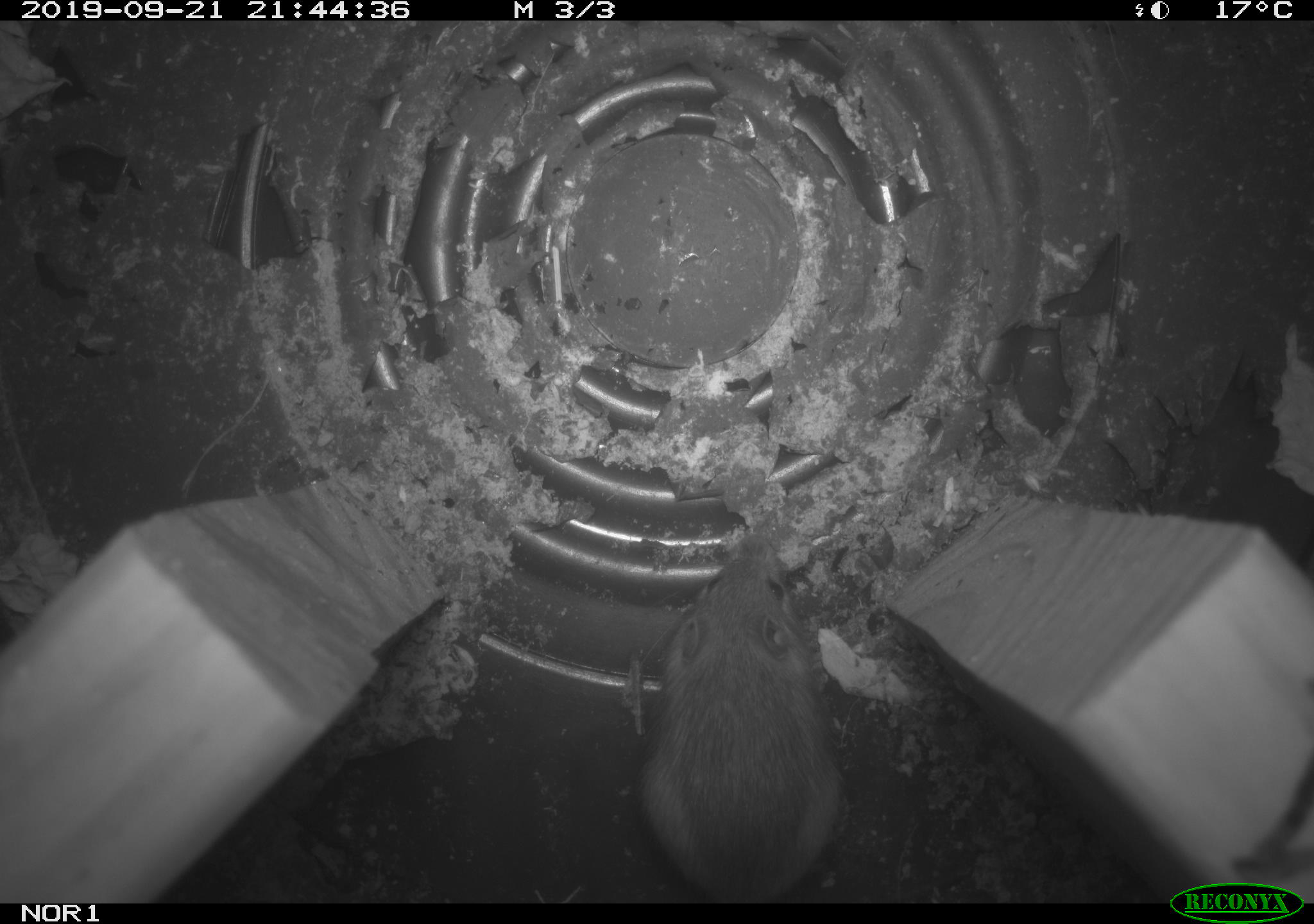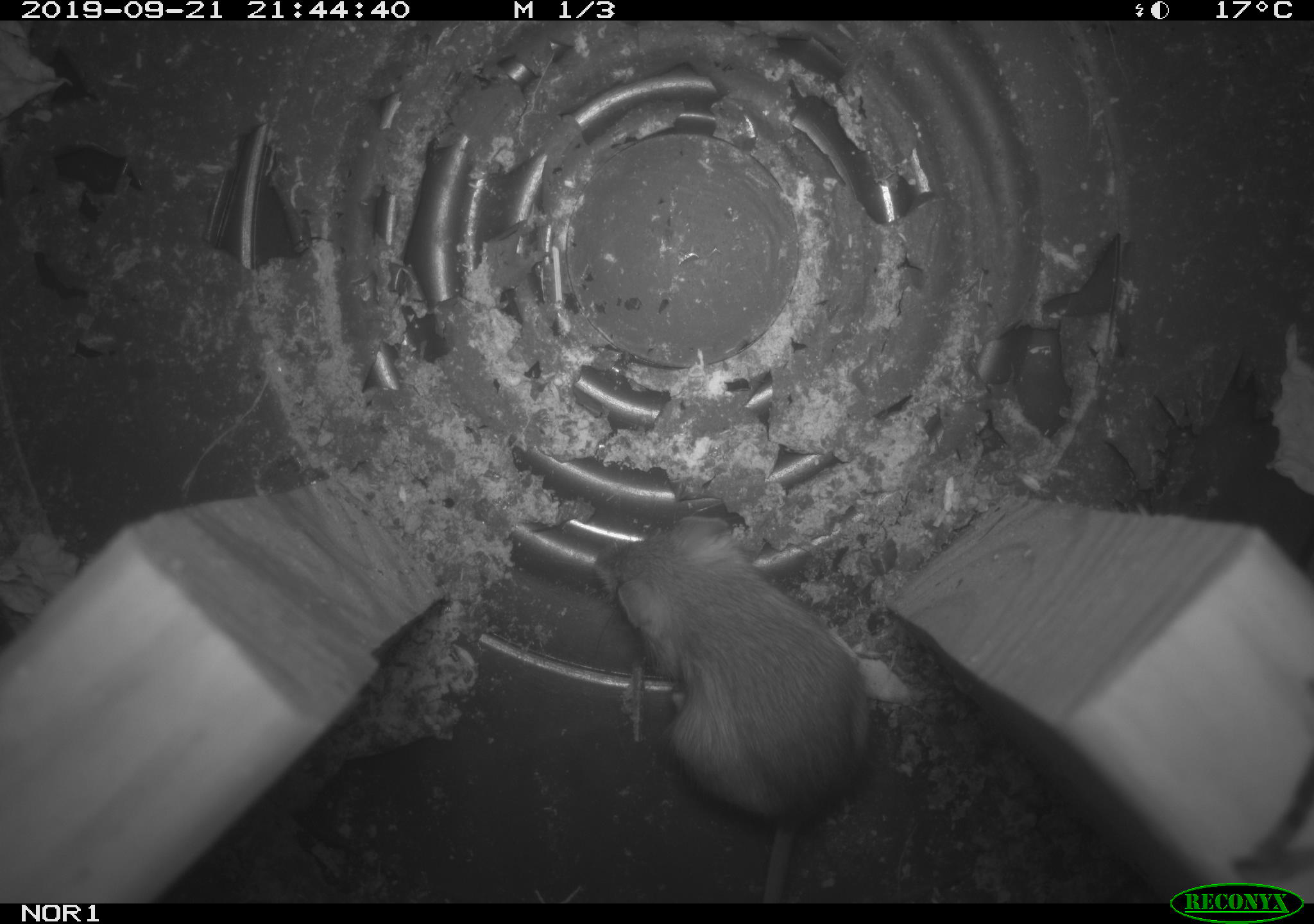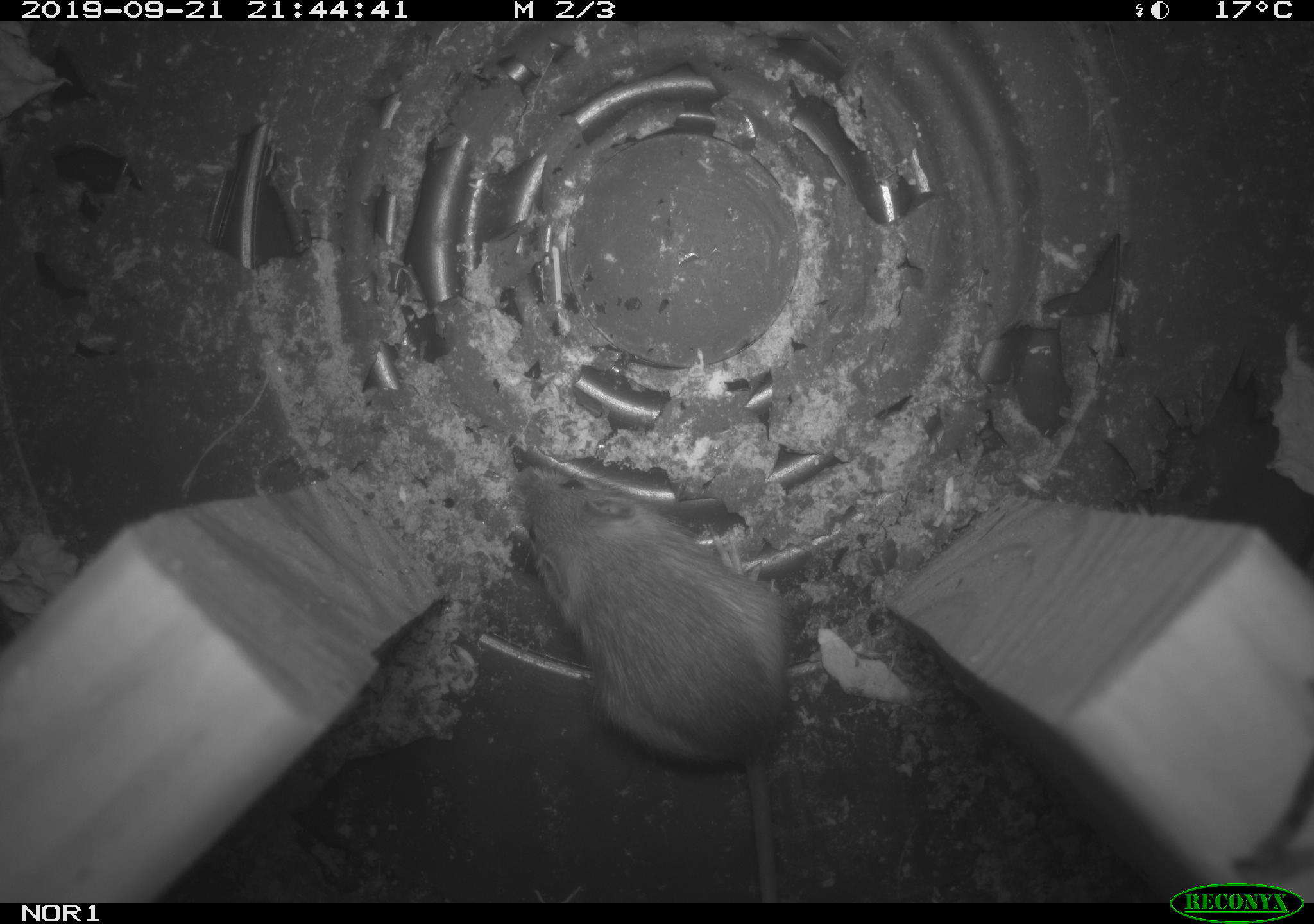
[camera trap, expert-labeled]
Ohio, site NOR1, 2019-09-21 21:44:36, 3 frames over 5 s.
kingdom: Animalia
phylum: Chordata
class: Mammalia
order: Rodentia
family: Zapodidae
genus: Napaeozapus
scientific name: Napaeozapus insignis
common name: woodland jumping mouse